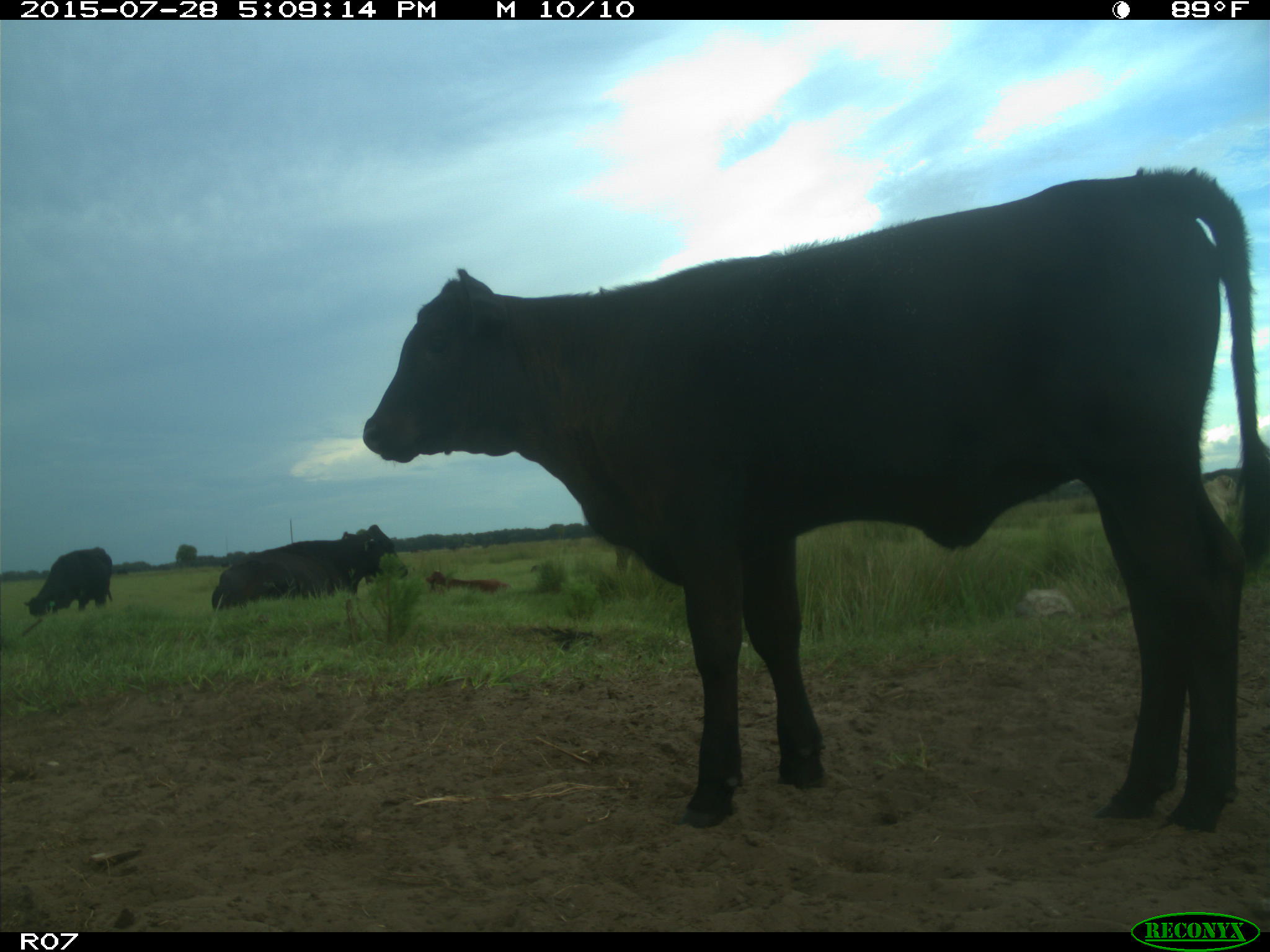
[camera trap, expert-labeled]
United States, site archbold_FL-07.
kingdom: Animalia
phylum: Chordata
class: Mammalia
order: Artiodactyla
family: Bovidae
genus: Bos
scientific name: Bos taurus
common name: domestic cow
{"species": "Bos taurus (domestic cow)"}